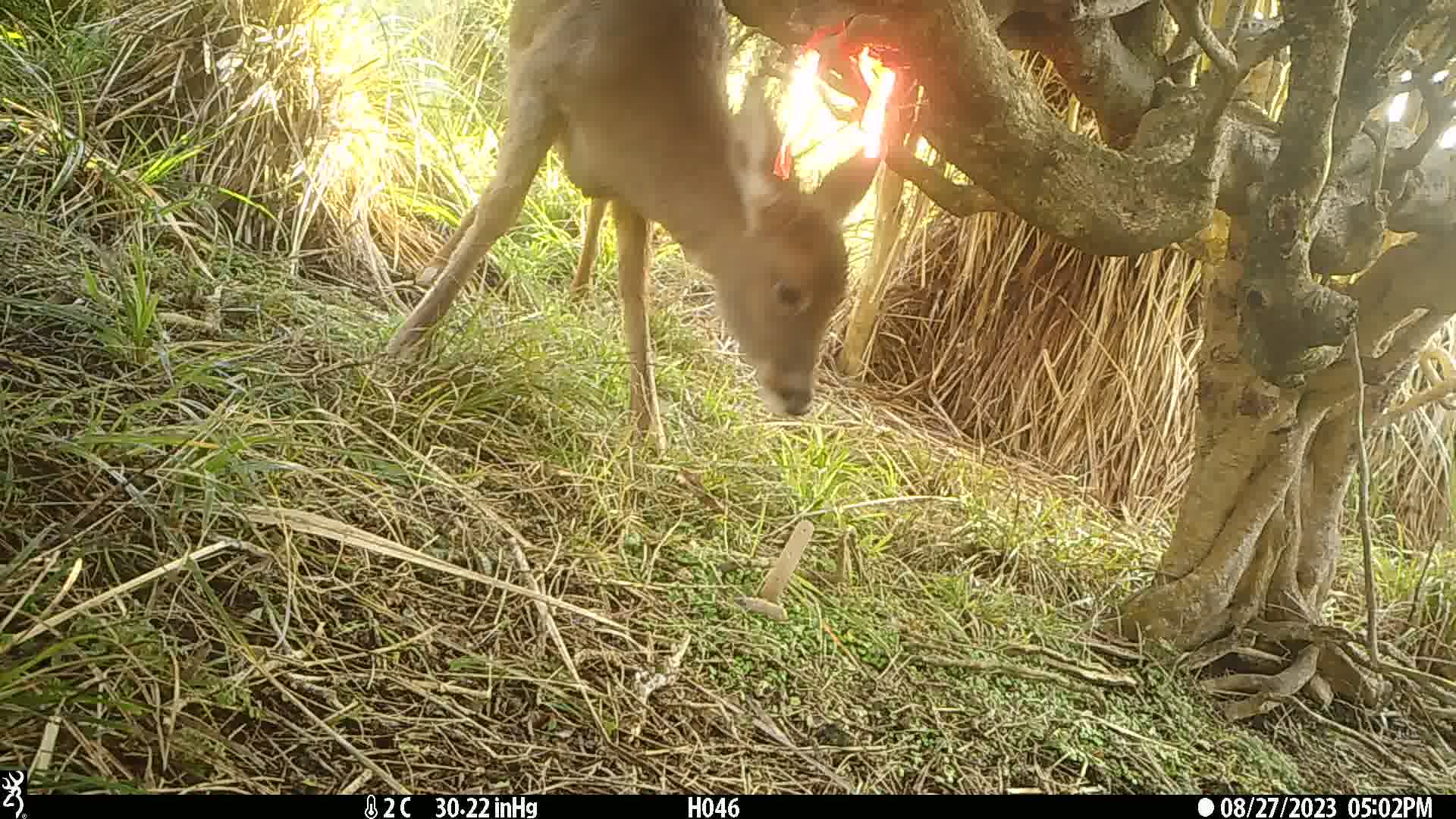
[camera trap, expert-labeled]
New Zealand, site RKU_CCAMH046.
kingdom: Animalia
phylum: Chordata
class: Mammalia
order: Artiodactyla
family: Cervidae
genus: Odocoileus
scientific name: Odocoileus virginianus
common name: white-tailed deer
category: white tailed deer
White tailed deer (white-tailed deer) (Odocoileus virginianus).